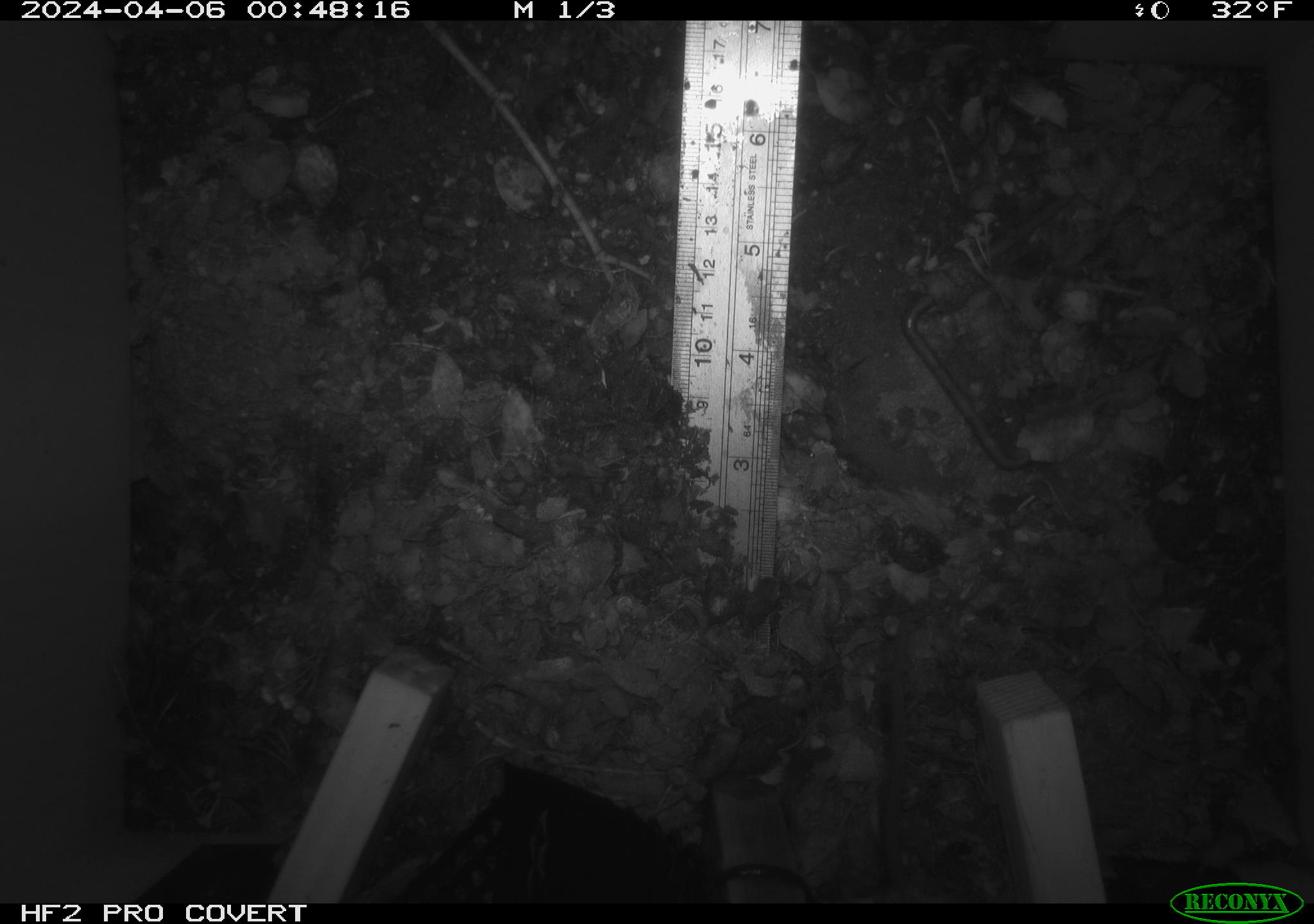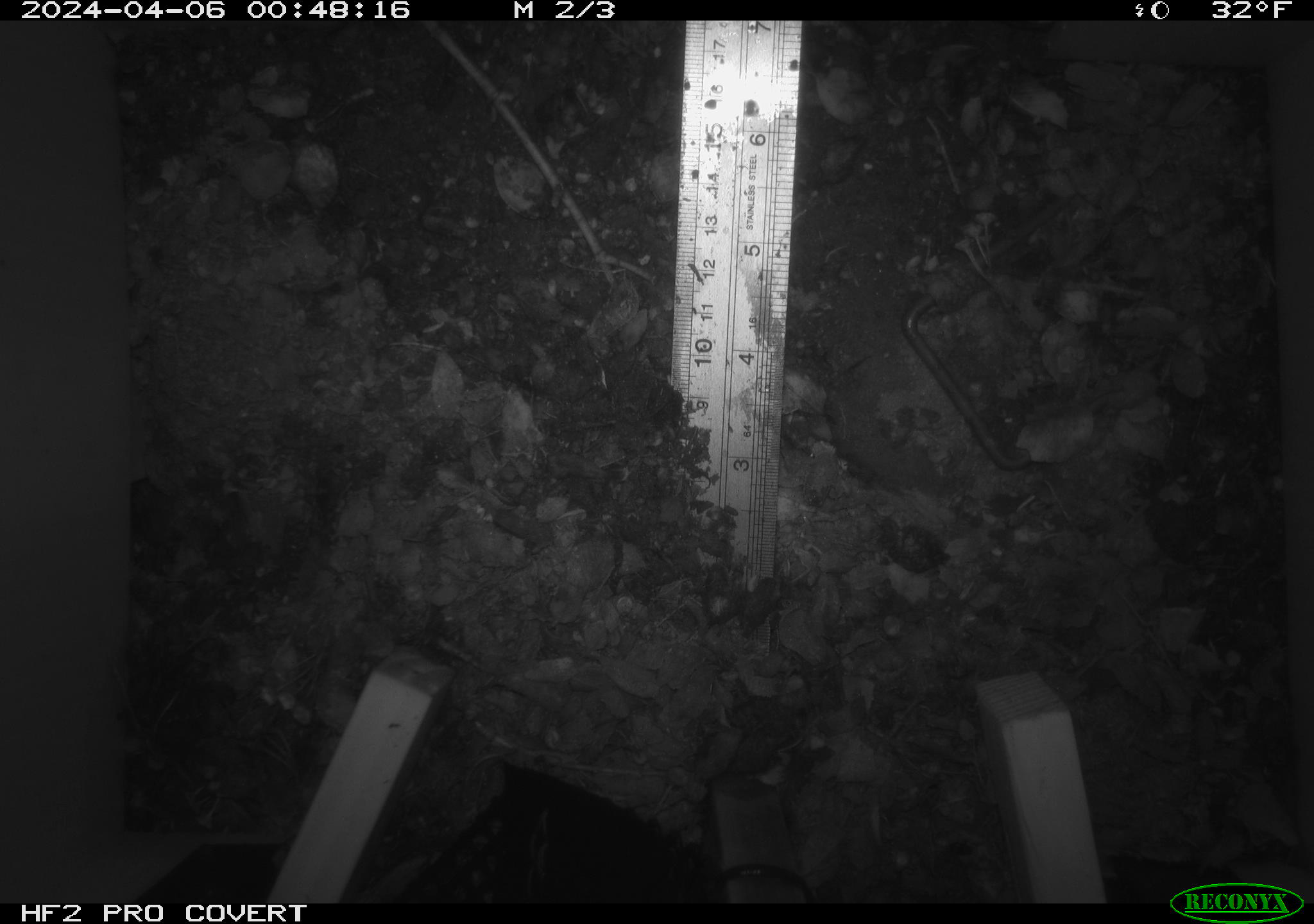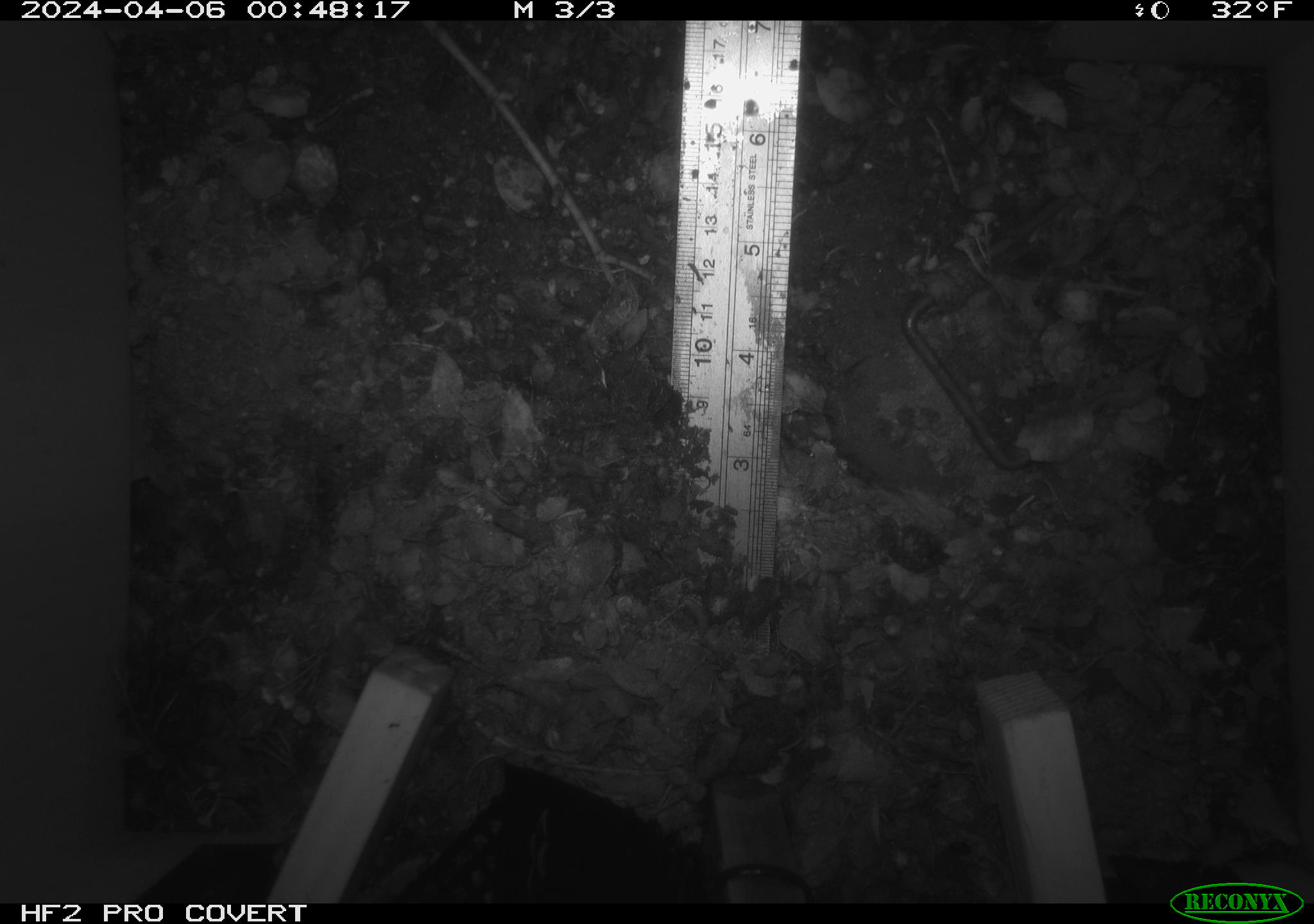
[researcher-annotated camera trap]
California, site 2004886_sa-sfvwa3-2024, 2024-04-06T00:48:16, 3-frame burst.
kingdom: Animalia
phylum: Chordata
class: Mammalia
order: Rodentia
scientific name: Rodentia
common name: mouse species